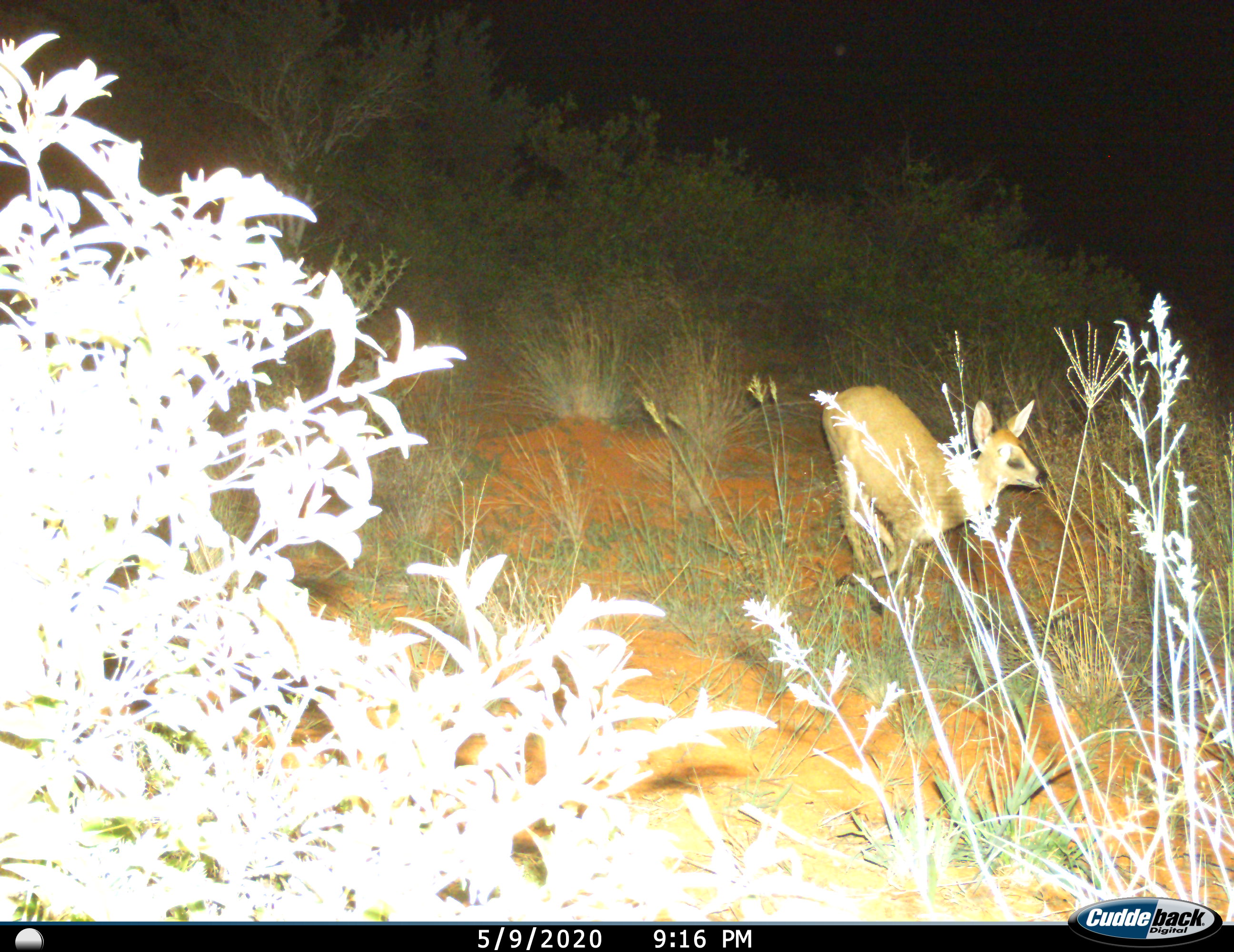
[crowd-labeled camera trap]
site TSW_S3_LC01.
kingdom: Animalia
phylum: Chordata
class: Mammalia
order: Artiodactyla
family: Bovidae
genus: Sylvicapra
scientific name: Sylvicapra grimmia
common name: common duiker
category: duikercommongrey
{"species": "duikercommongrey (common duiker) (Sylvicapra grimmia)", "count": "1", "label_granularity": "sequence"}